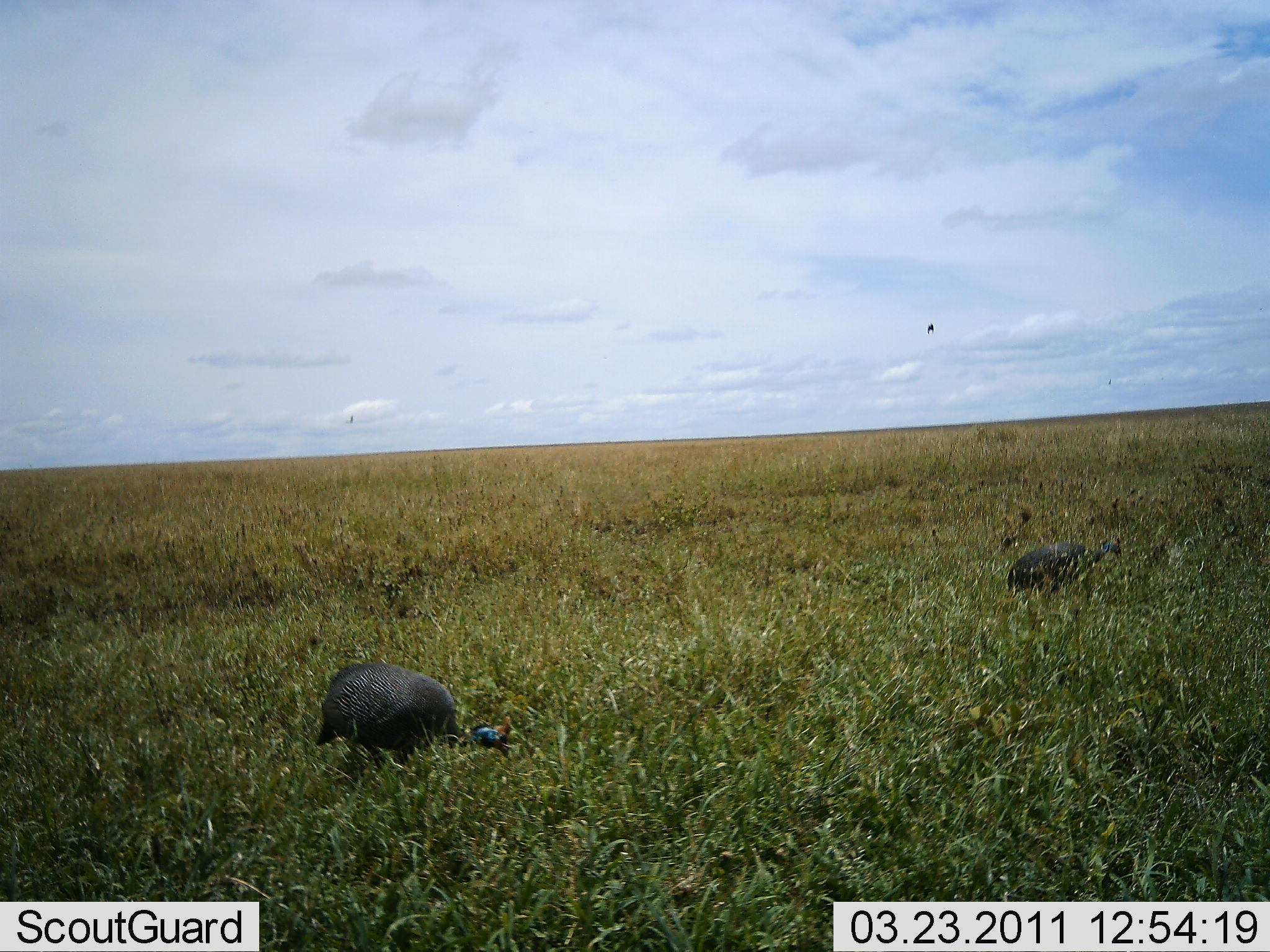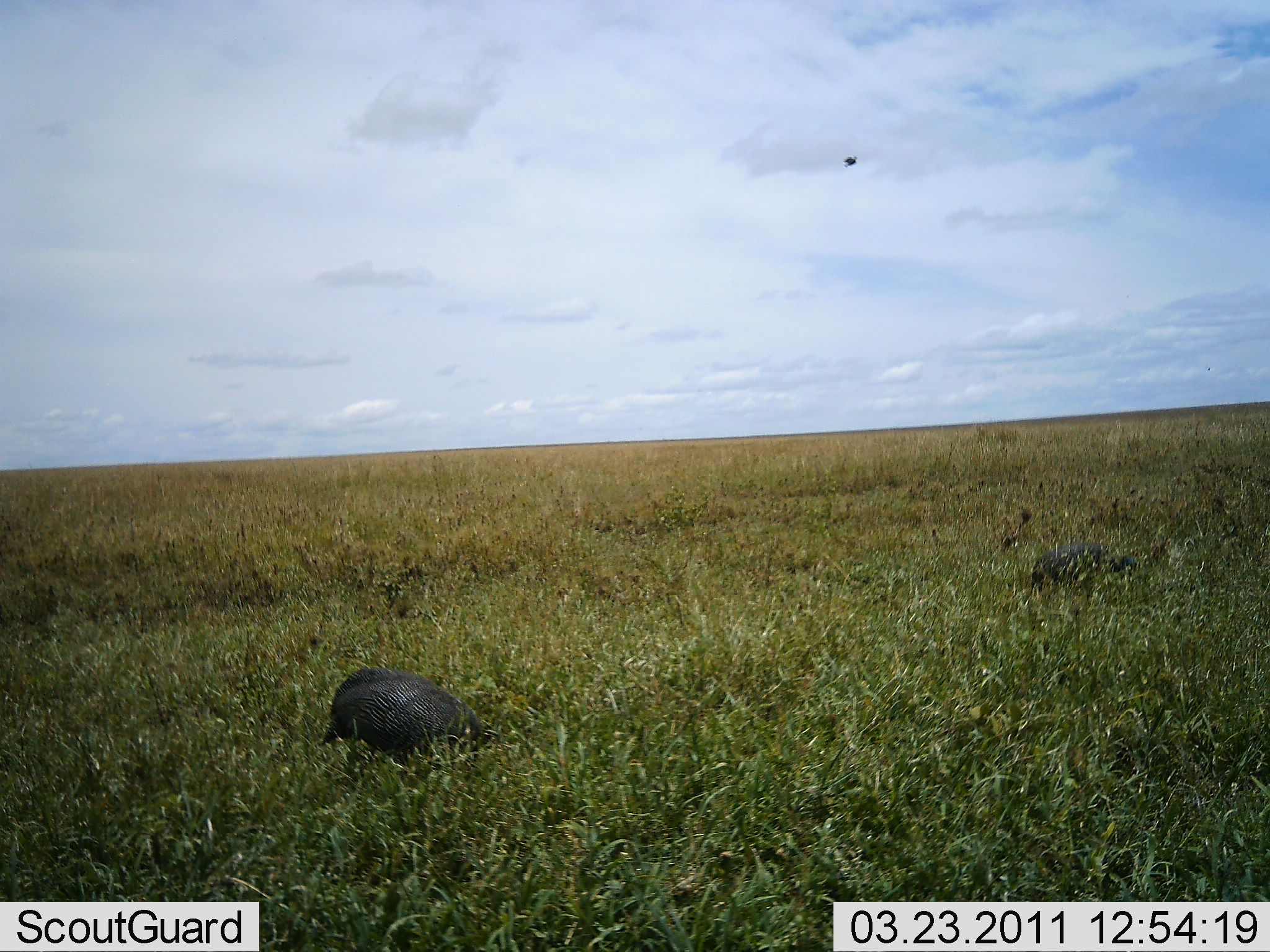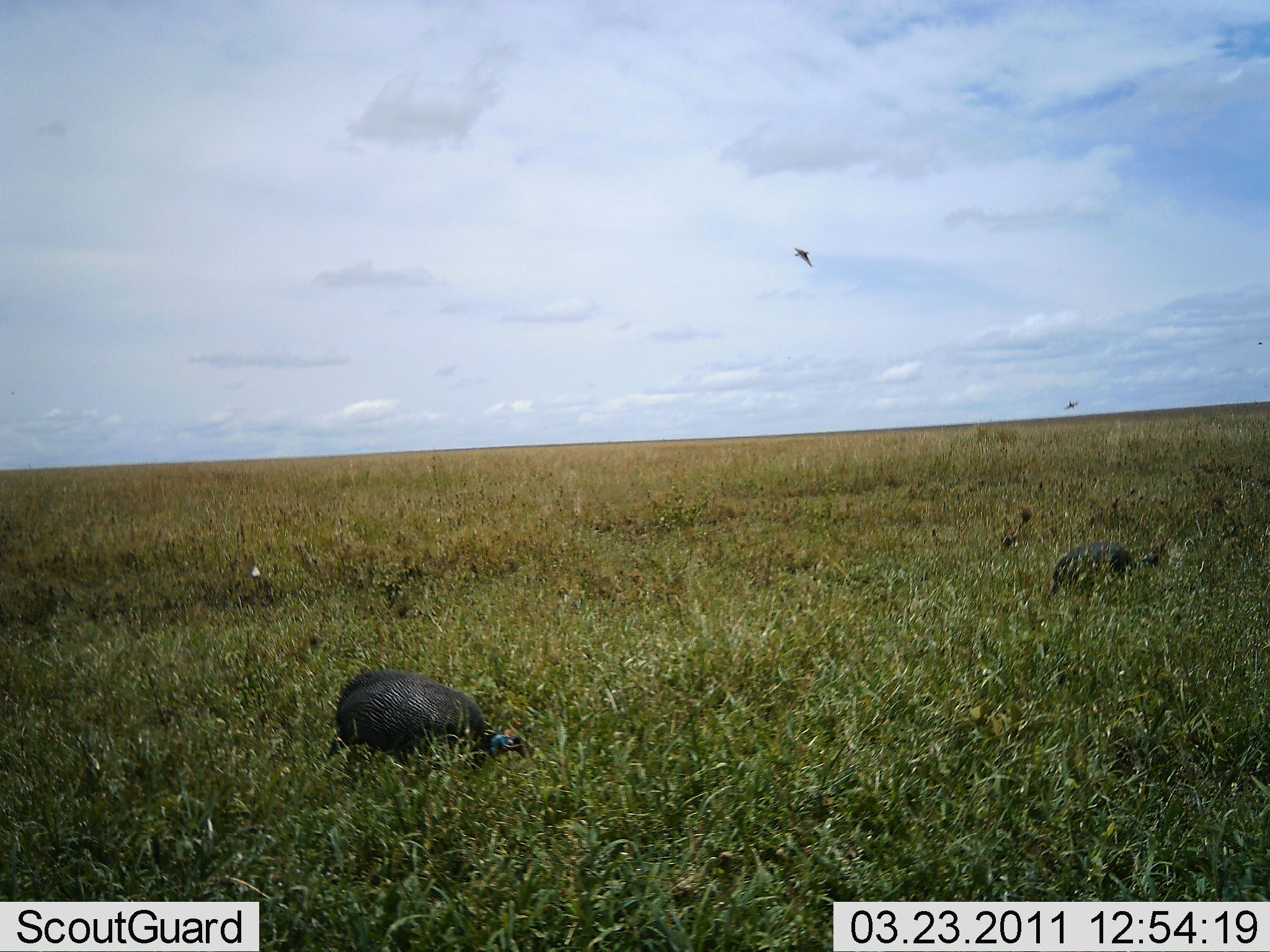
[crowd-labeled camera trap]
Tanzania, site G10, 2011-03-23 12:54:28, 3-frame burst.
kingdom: Animalia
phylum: Chordata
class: Aves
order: Galliformes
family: Numididae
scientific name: Numididae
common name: guinea fowl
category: guineafowl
Guineafowl (guinea fowl) (Numididae), count 2. Behavior (volunteer vote fractions): standing 19%, resting 0%, moving 19%, interacting 0%. Young present (vote fraction): 0%. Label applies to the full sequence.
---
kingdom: Animalia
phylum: Chordata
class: Aves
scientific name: Aves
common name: bird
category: otherbird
Otherbird (bird) (Aves), count 2. Behavior (volunteer vote fractions): standing 0%, resting 0%, moving 92%, interacting 0%. Young present (vote fraction): 0%. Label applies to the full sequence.